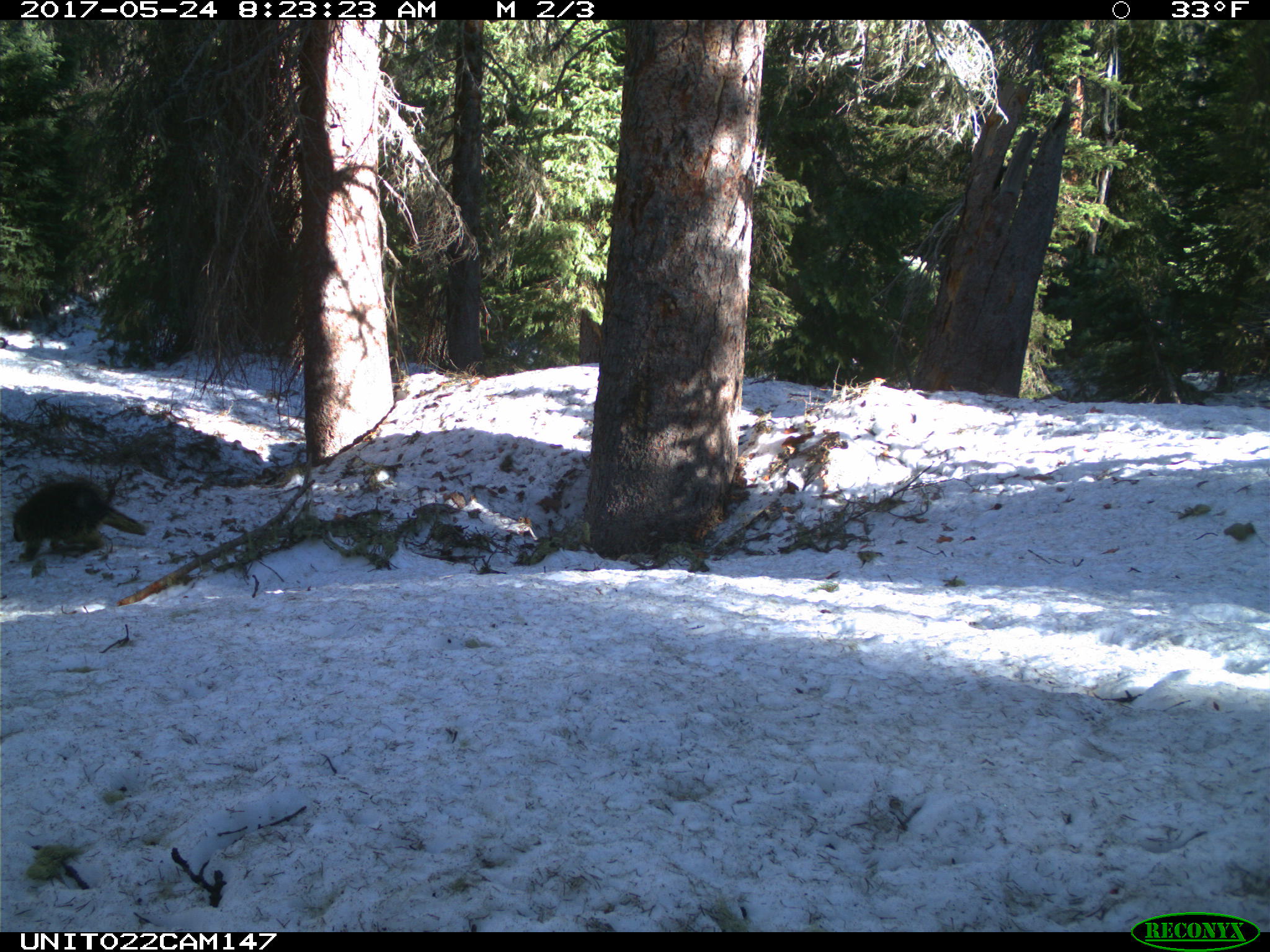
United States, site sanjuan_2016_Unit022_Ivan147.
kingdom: Animalia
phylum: Chordata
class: Mammalia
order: Rodentia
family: Erethizontidae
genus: Erethizon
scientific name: Erethizon dorsatum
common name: north american porcupine